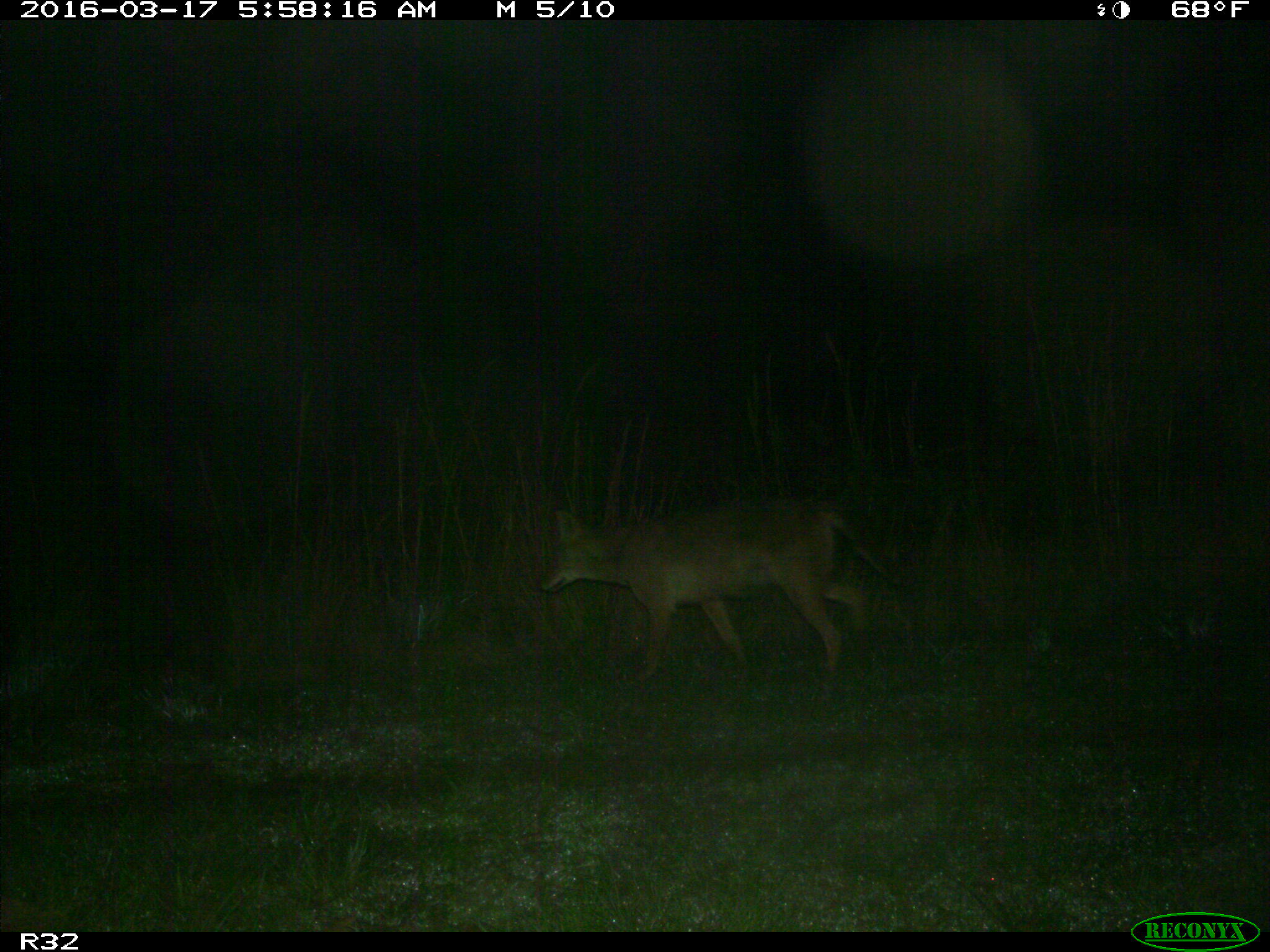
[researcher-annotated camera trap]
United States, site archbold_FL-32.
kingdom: Animalia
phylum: Chordata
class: Mammalia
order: Carnivora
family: Canidae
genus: Canis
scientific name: Canis latrans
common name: coyote